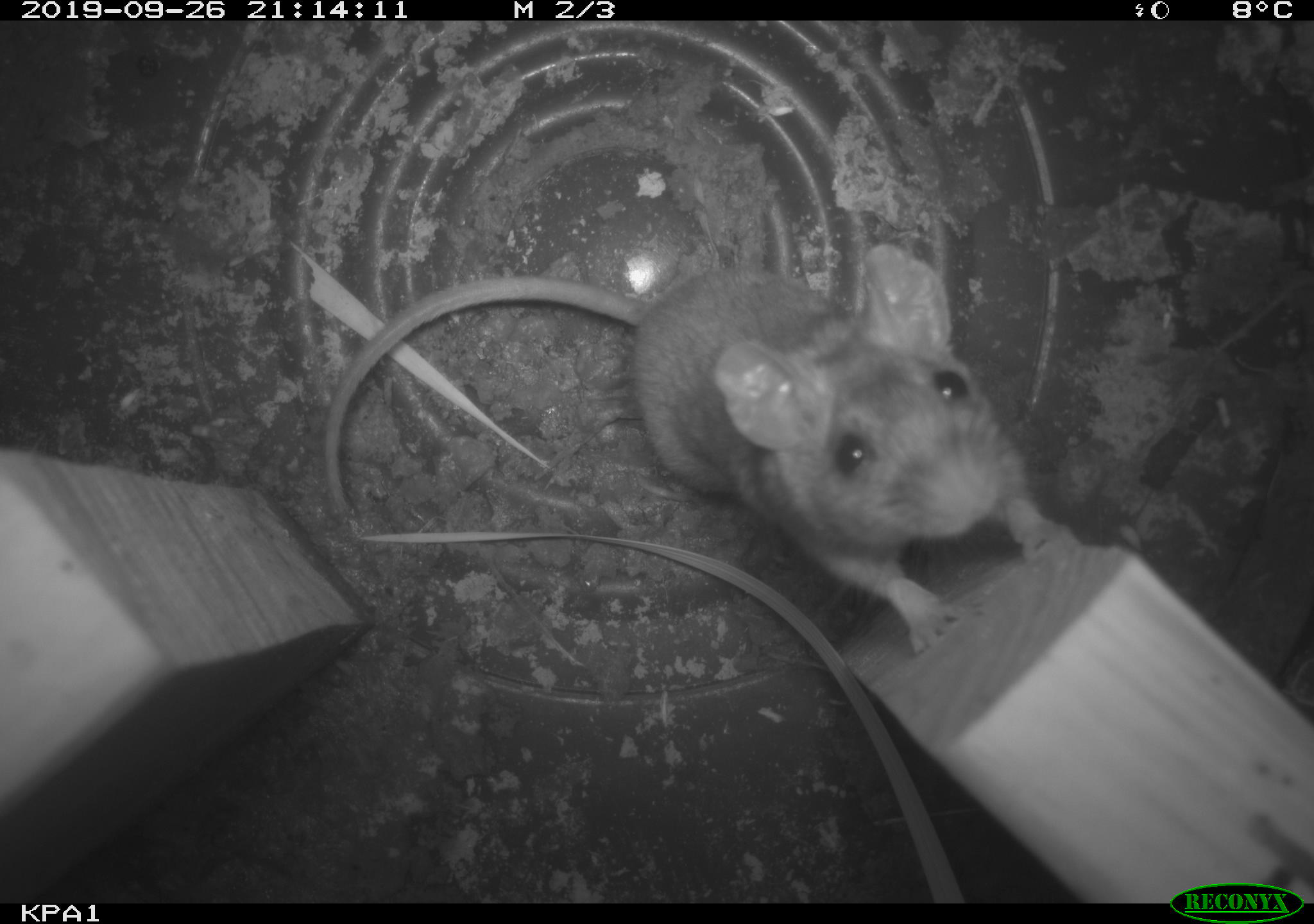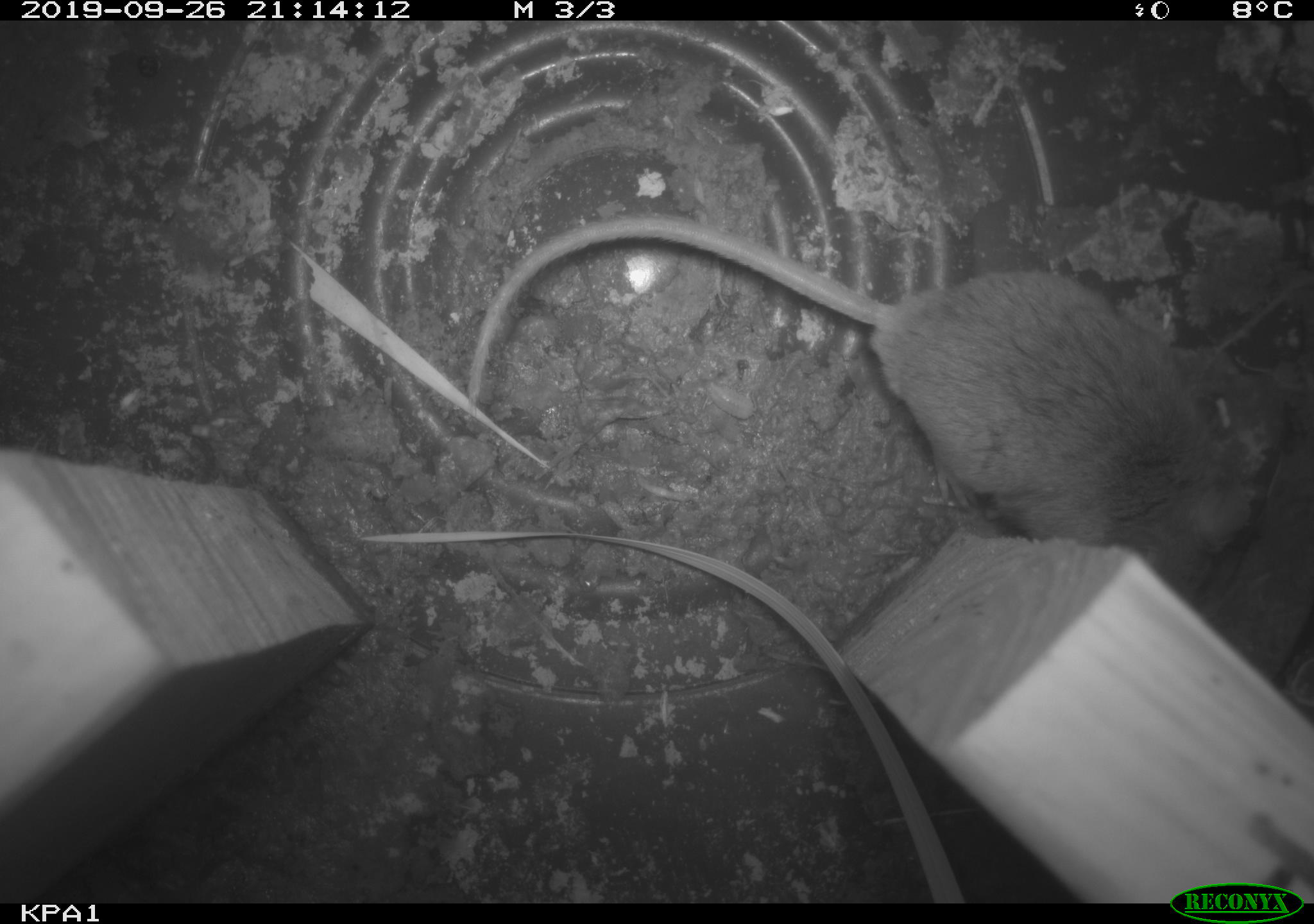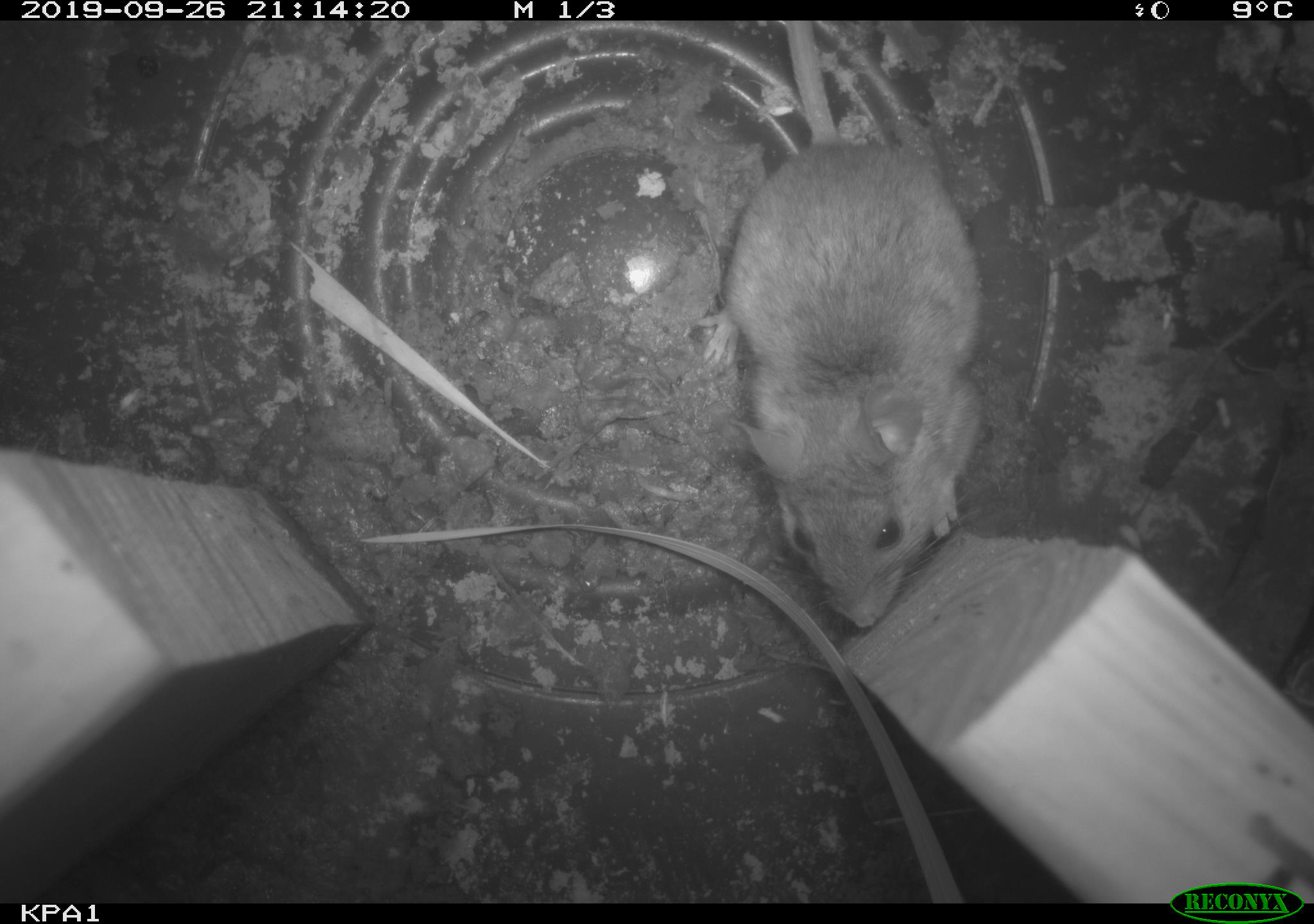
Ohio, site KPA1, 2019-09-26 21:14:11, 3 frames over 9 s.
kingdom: Animalia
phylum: Chordata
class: Mammalia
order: Rodentia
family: Cricetidae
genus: Peromyscus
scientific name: Peromyscus leucopus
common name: white-footed mouse